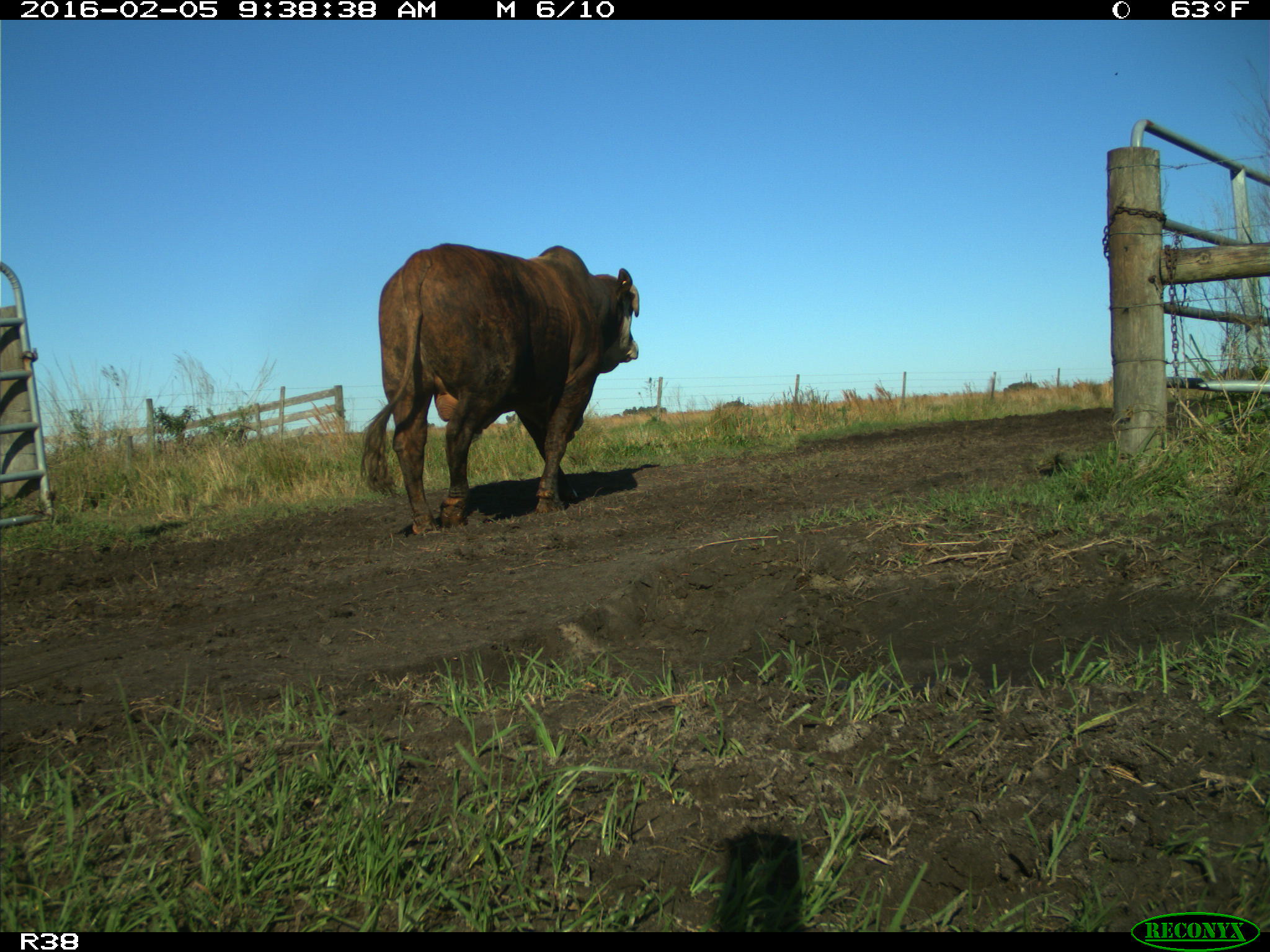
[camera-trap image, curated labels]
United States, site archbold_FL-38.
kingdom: Animalia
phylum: Chordata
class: Mammalia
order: Artiodactyla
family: Bovidae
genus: Bos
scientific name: Bos taurus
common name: domestic cow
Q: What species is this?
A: Bos taurus (domestic cow).